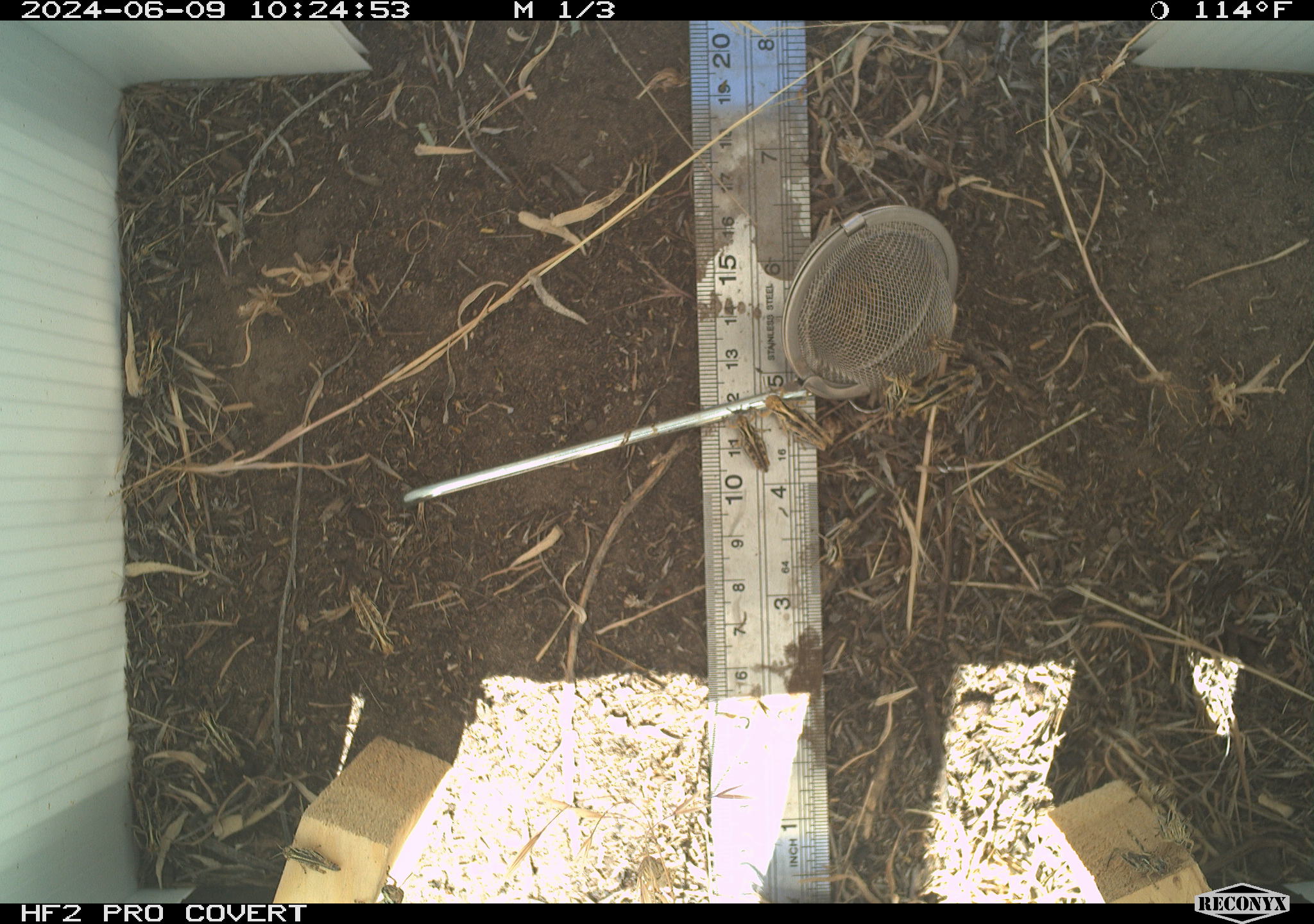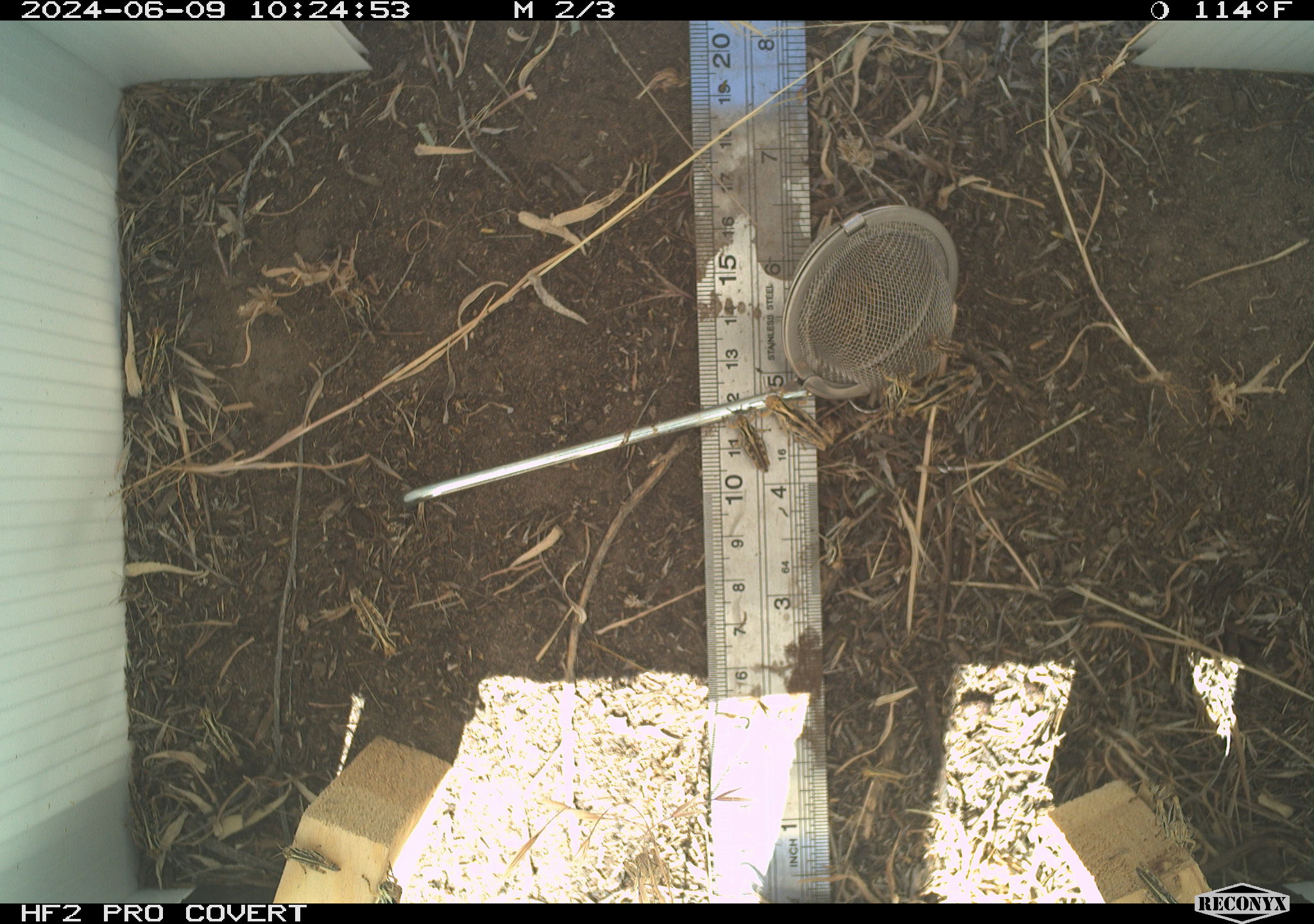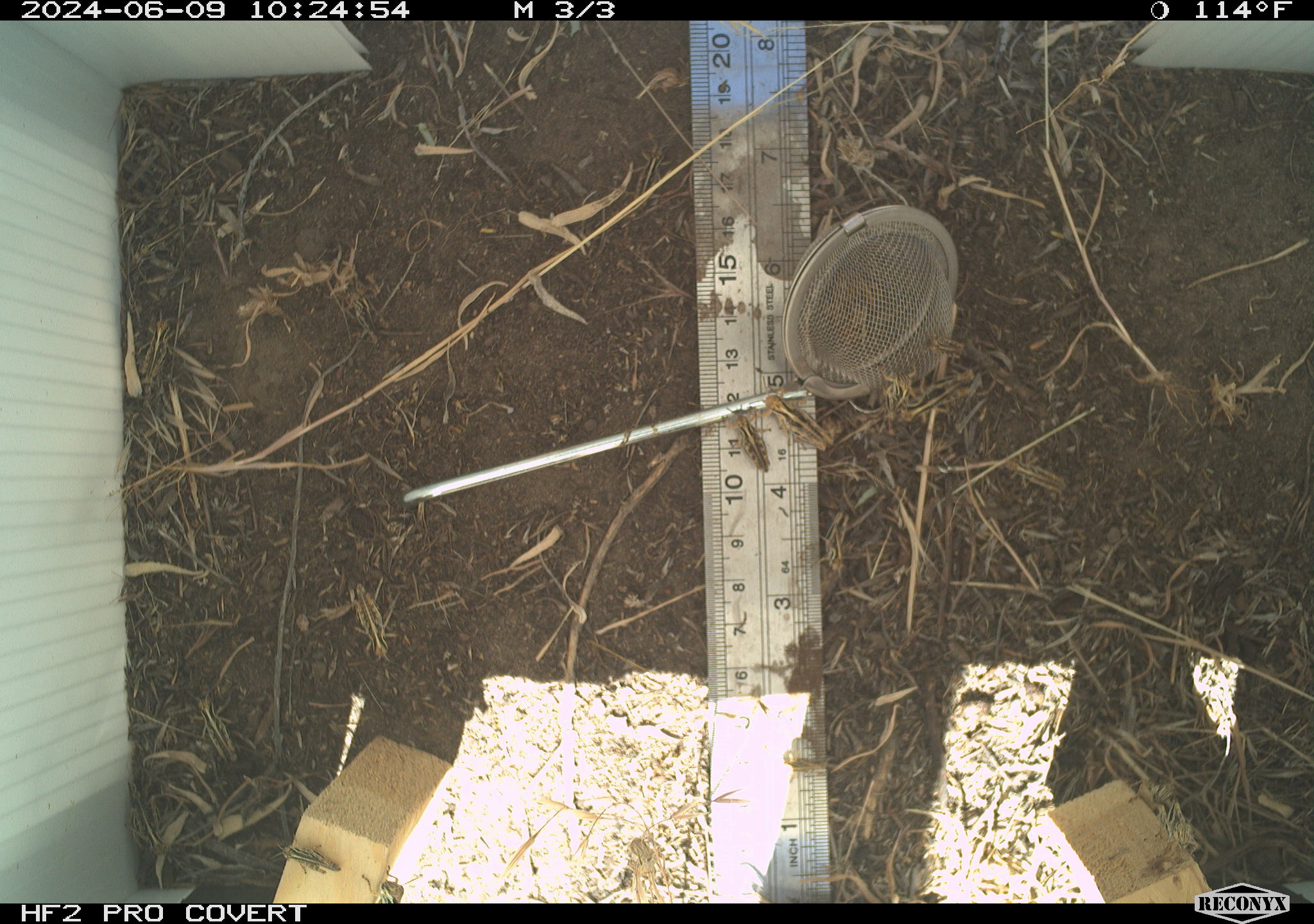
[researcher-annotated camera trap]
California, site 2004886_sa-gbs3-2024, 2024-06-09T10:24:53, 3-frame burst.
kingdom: Animalia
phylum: Arthropoda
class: Insecta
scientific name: Insecta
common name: insect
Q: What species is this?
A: Insect (Insecta).